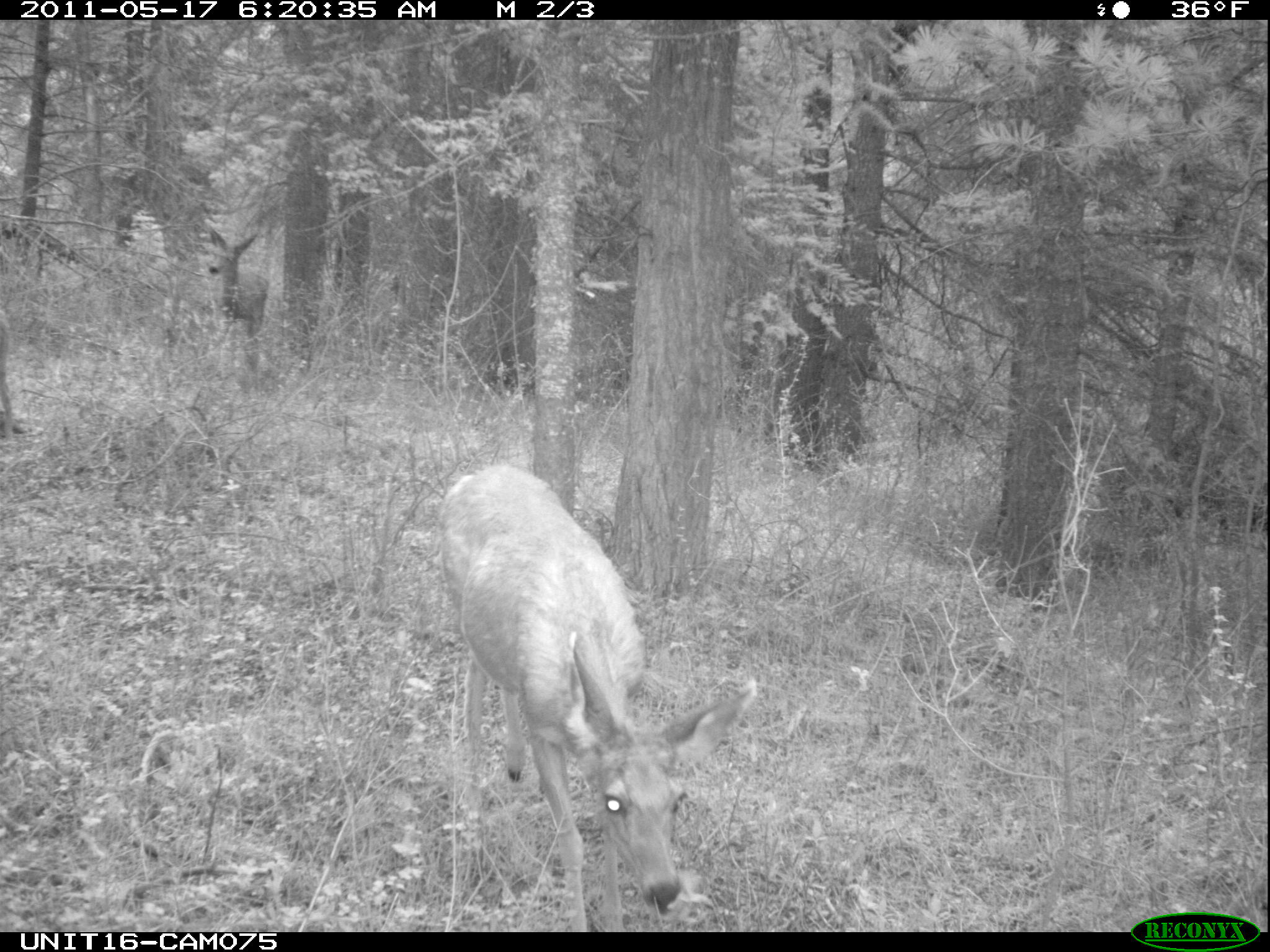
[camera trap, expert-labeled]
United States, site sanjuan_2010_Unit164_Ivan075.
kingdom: Animalia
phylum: Chordata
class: Mammalia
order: Artiodactyla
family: Cervidae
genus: Odocoileus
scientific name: Odocoileus hemionus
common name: mule deer